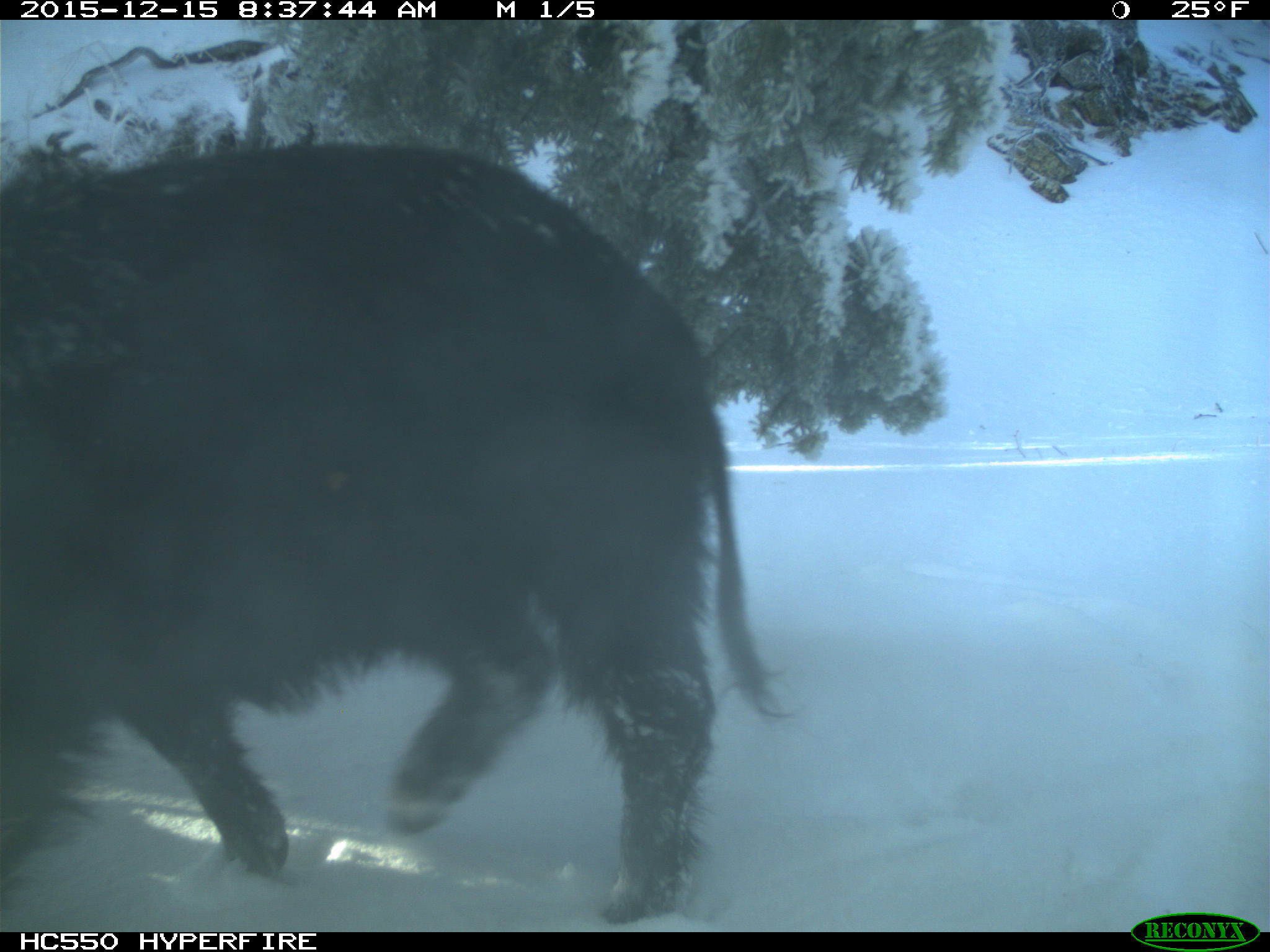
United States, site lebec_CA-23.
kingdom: Animalia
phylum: Chordata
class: Mammalia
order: Artiodactyla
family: Suidae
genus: Sus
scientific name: Sus scrofa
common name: wild boar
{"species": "Sus scrofa (wild boar)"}